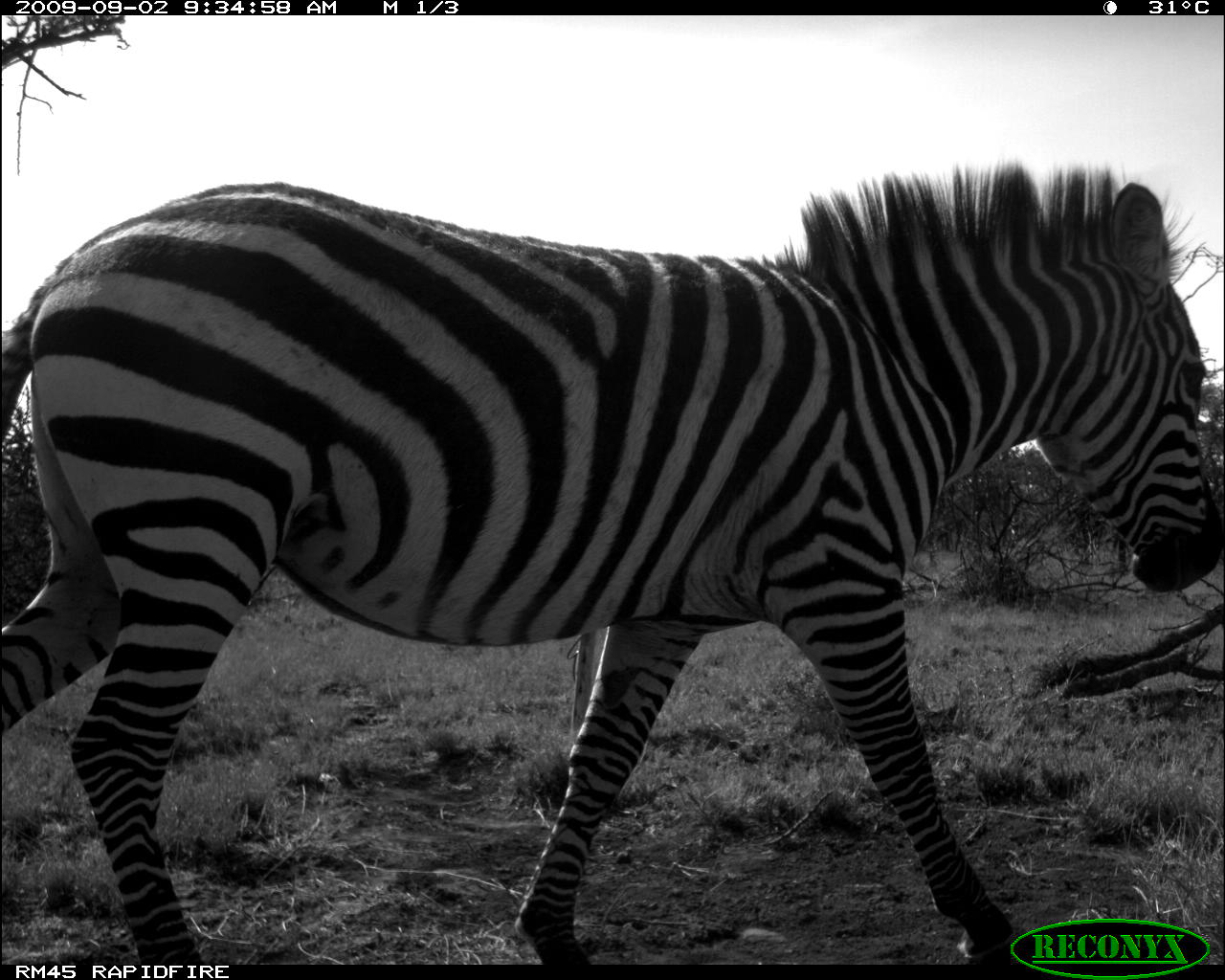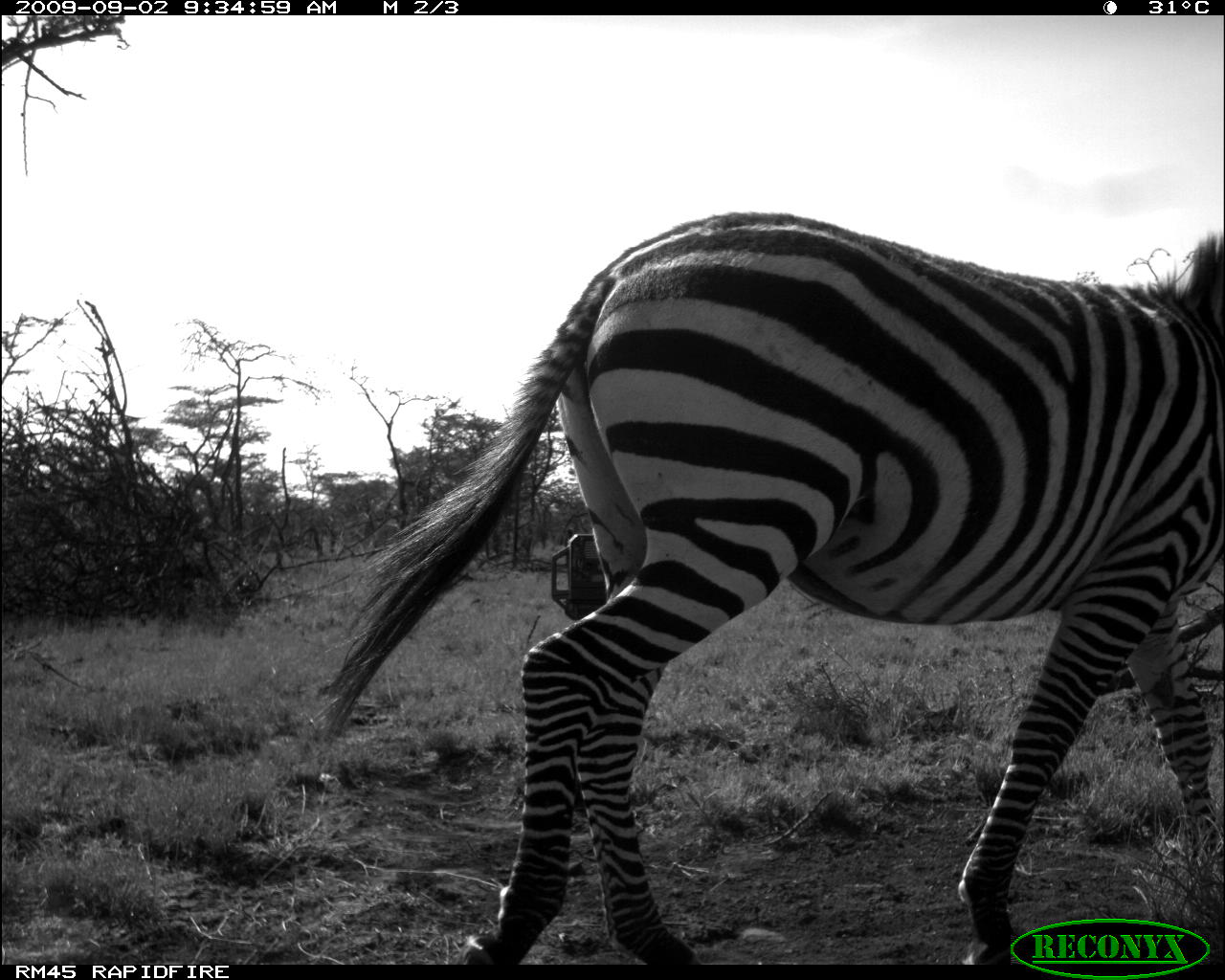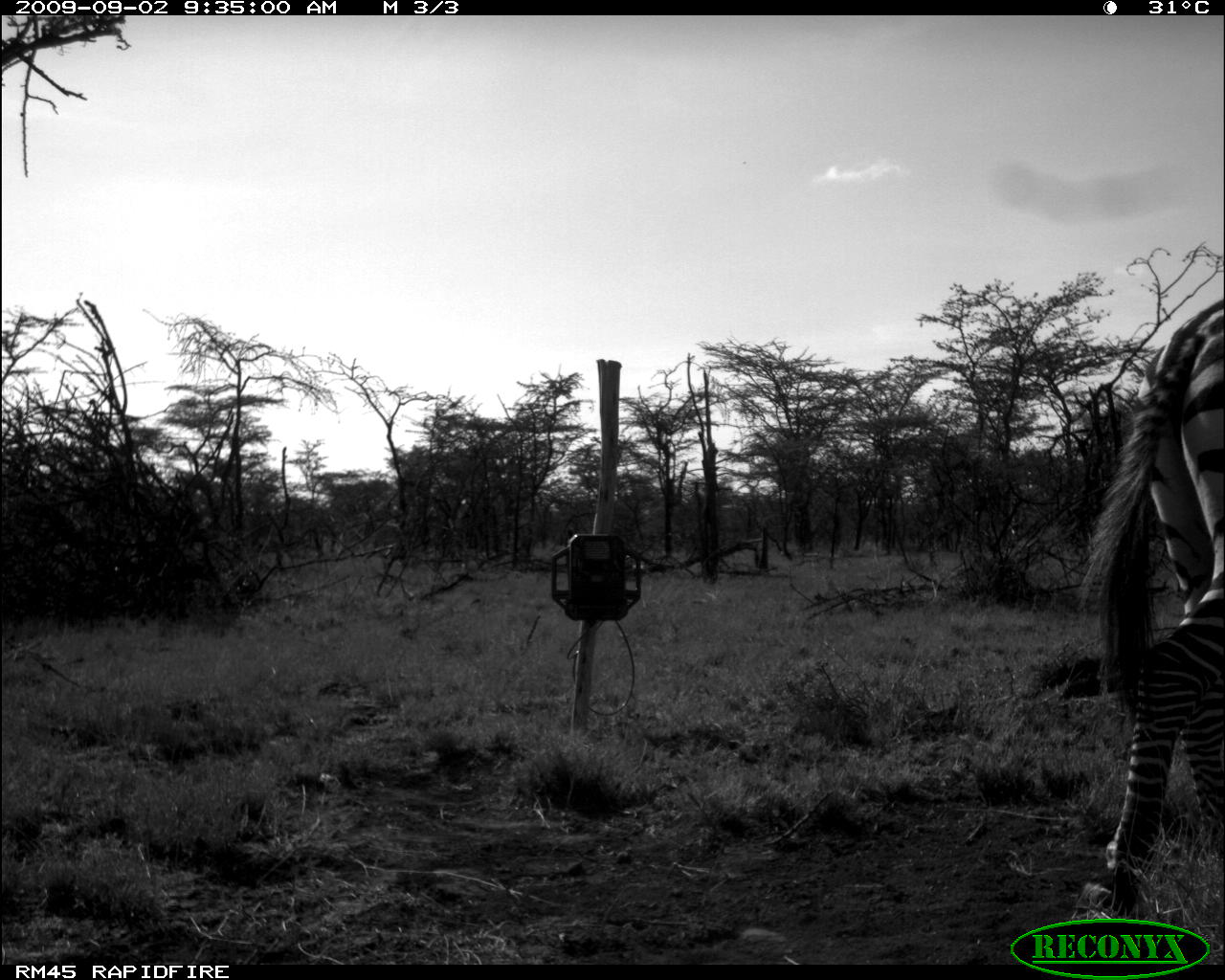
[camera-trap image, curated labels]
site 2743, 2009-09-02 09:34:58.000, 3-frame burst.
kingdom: Animalia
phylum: Chordata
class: Mammalia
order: Perissodactyla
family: Equidae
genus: Equus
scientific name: Equus quagga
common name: plains zebra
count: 1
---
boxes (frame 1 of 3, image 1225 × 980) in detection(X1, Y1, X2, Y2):
equus quagga: detection(0, 167, 1223, 965)